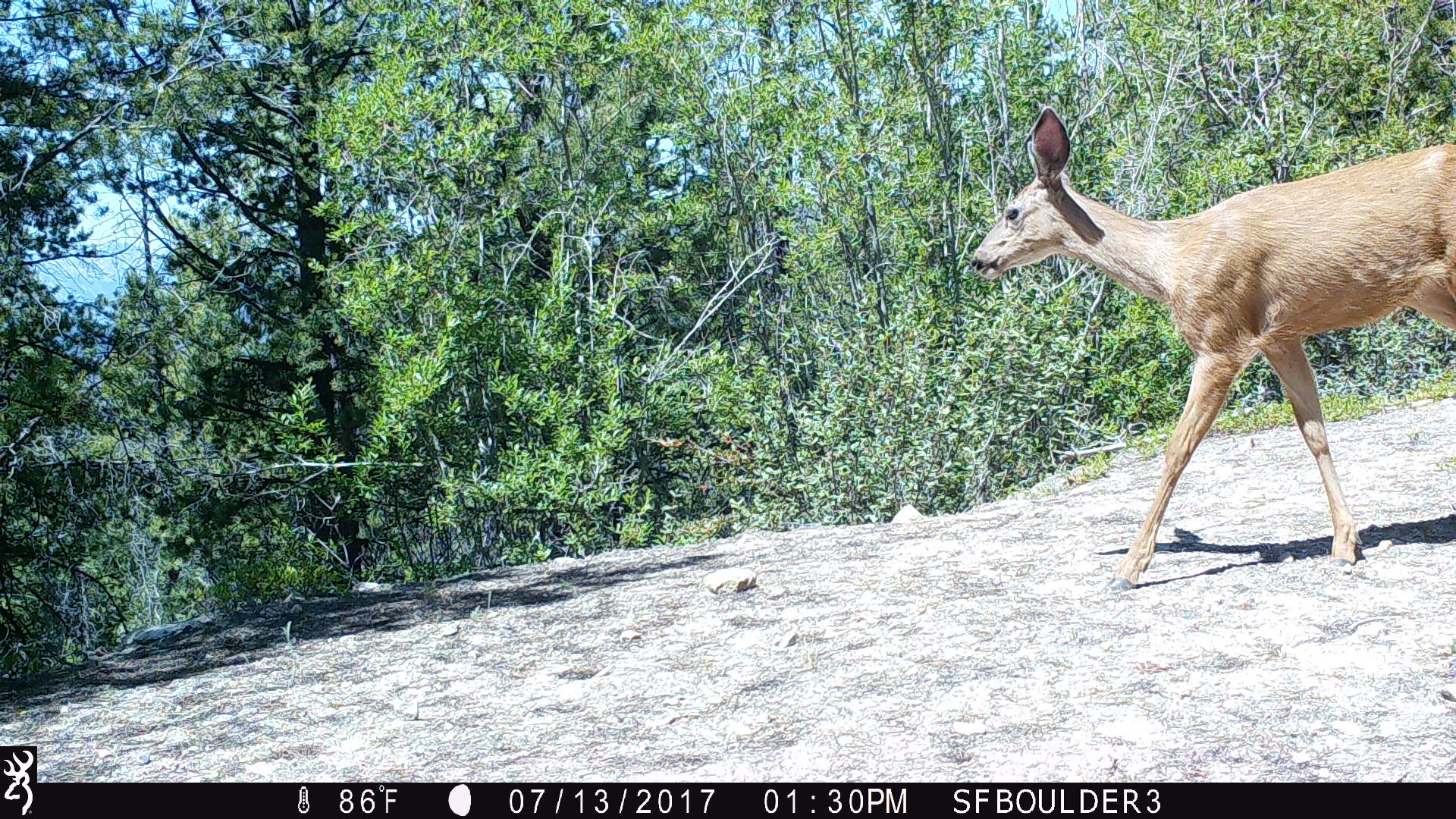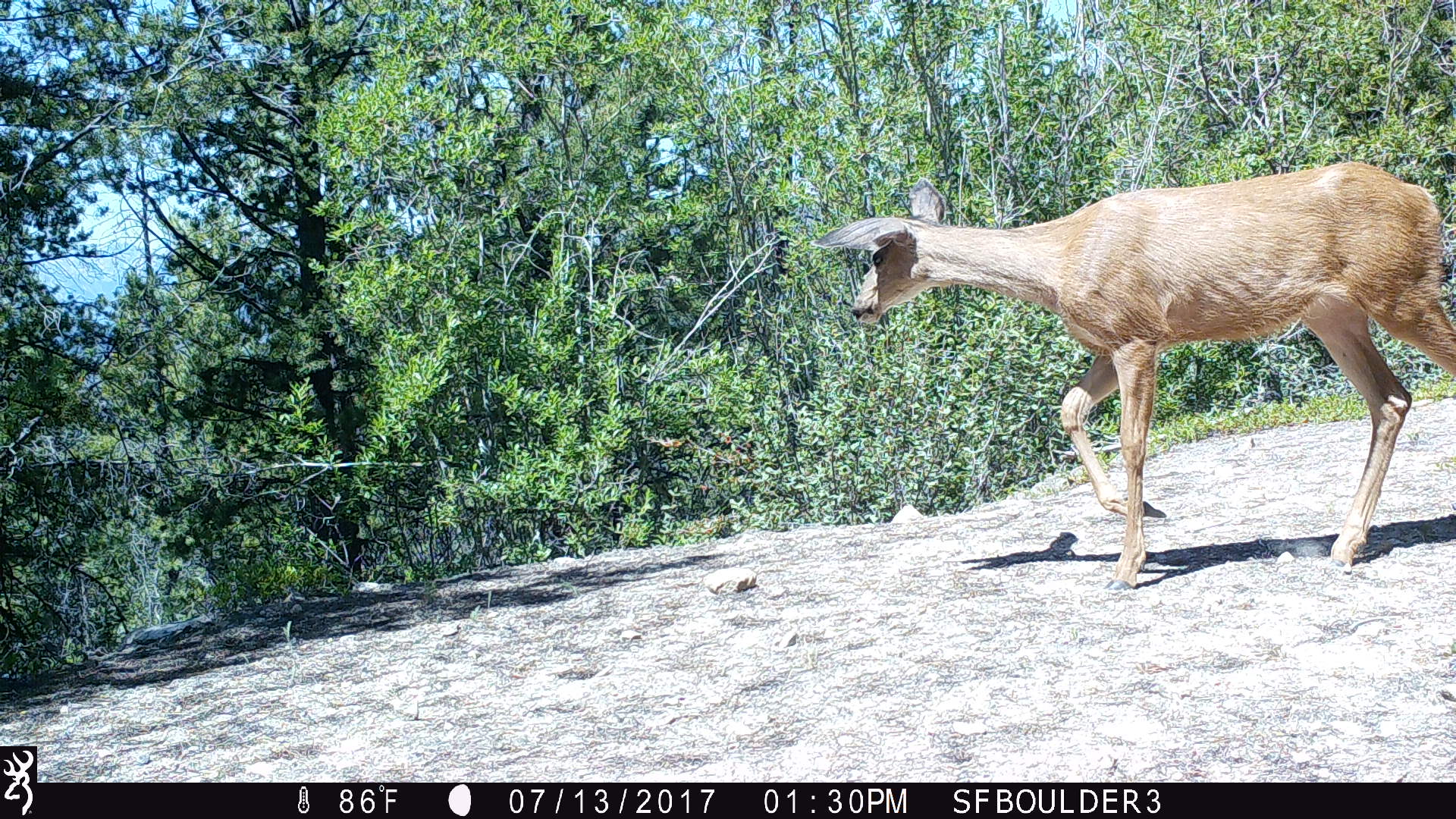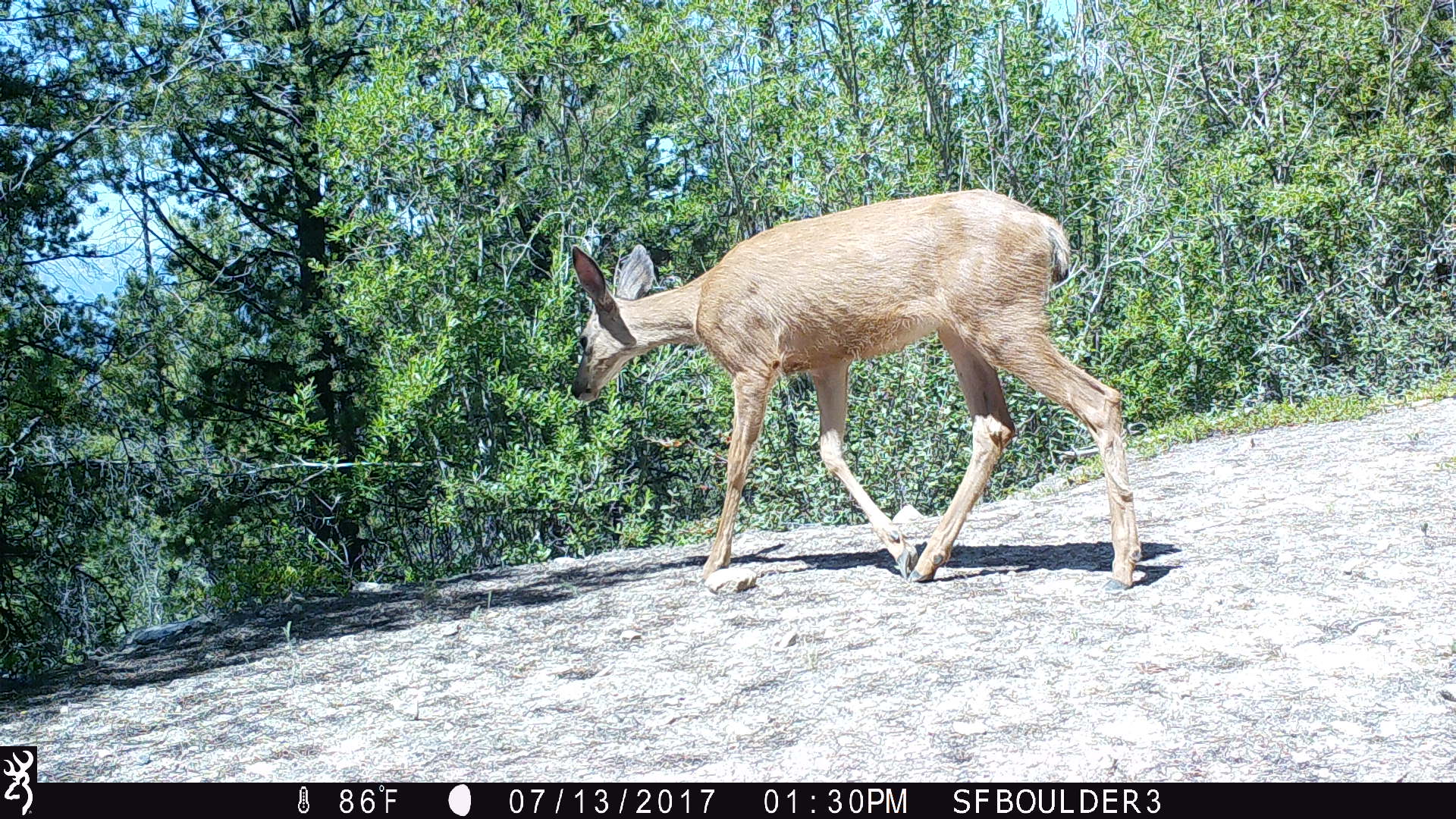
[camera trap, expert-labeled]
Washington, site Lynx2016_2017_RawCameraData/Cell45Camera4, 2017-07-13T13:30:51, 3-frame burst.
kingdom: Animalia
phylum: Chordata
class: Mammalia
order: Artiodactyla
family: Cervidae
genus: Odocoileus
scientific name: Odocoileus hemionus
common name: mule deer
Odocoileus hemionus (mule deer). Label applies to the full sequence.